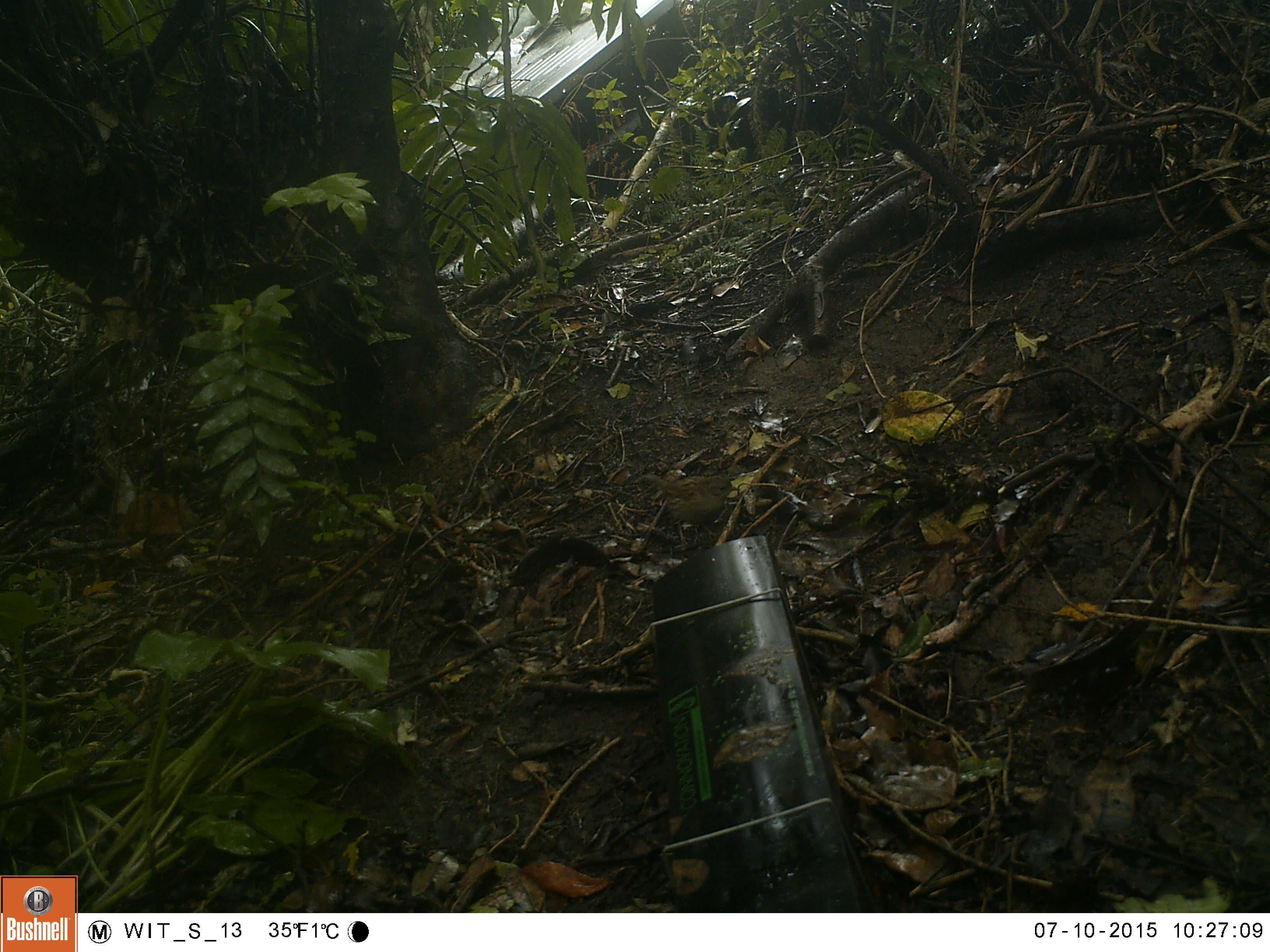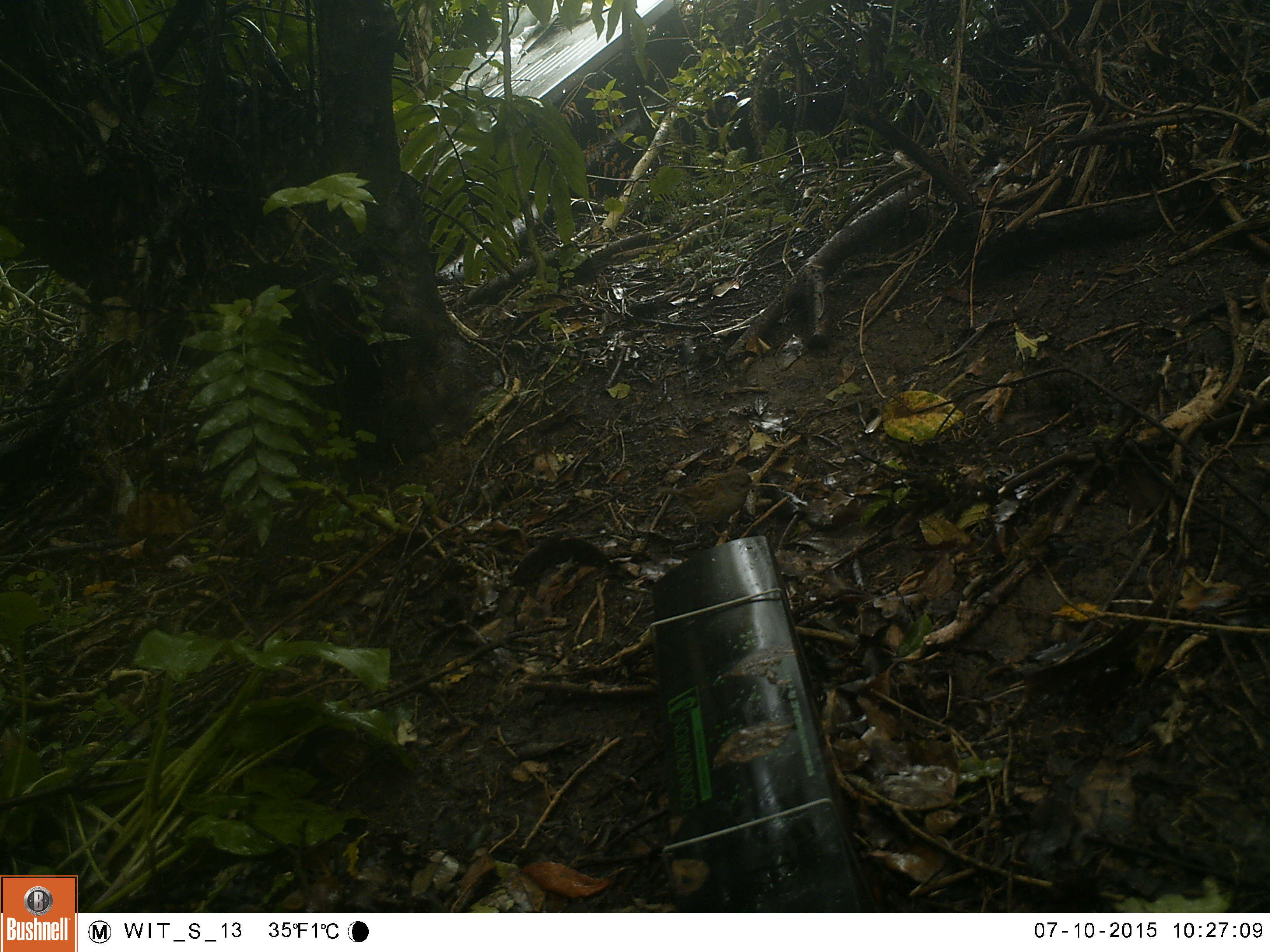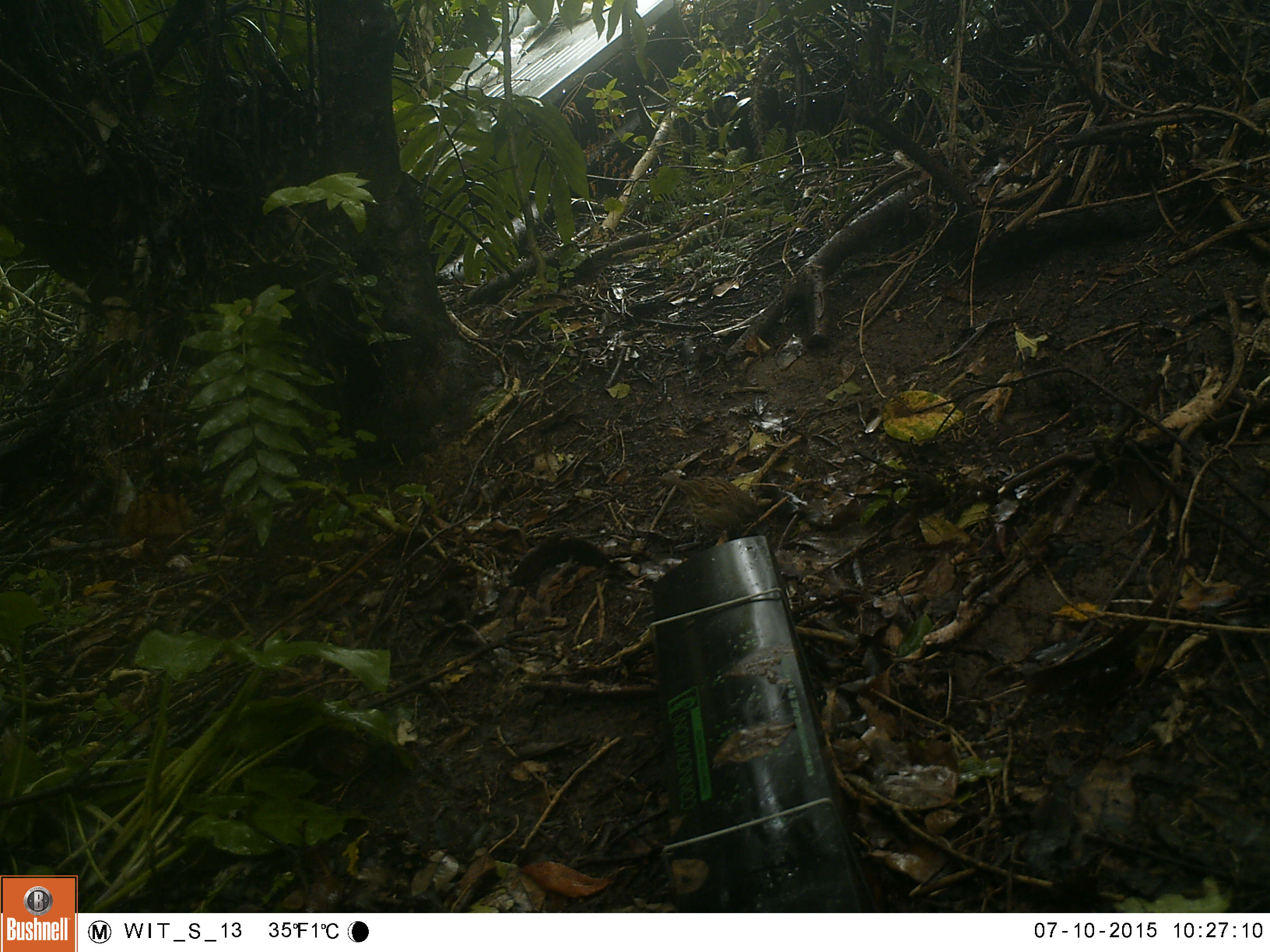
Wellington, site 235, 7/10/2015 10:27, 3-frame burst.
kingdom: Animalia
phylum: Chordata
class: Aves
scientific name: Aves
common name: bird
Bird (Aves).